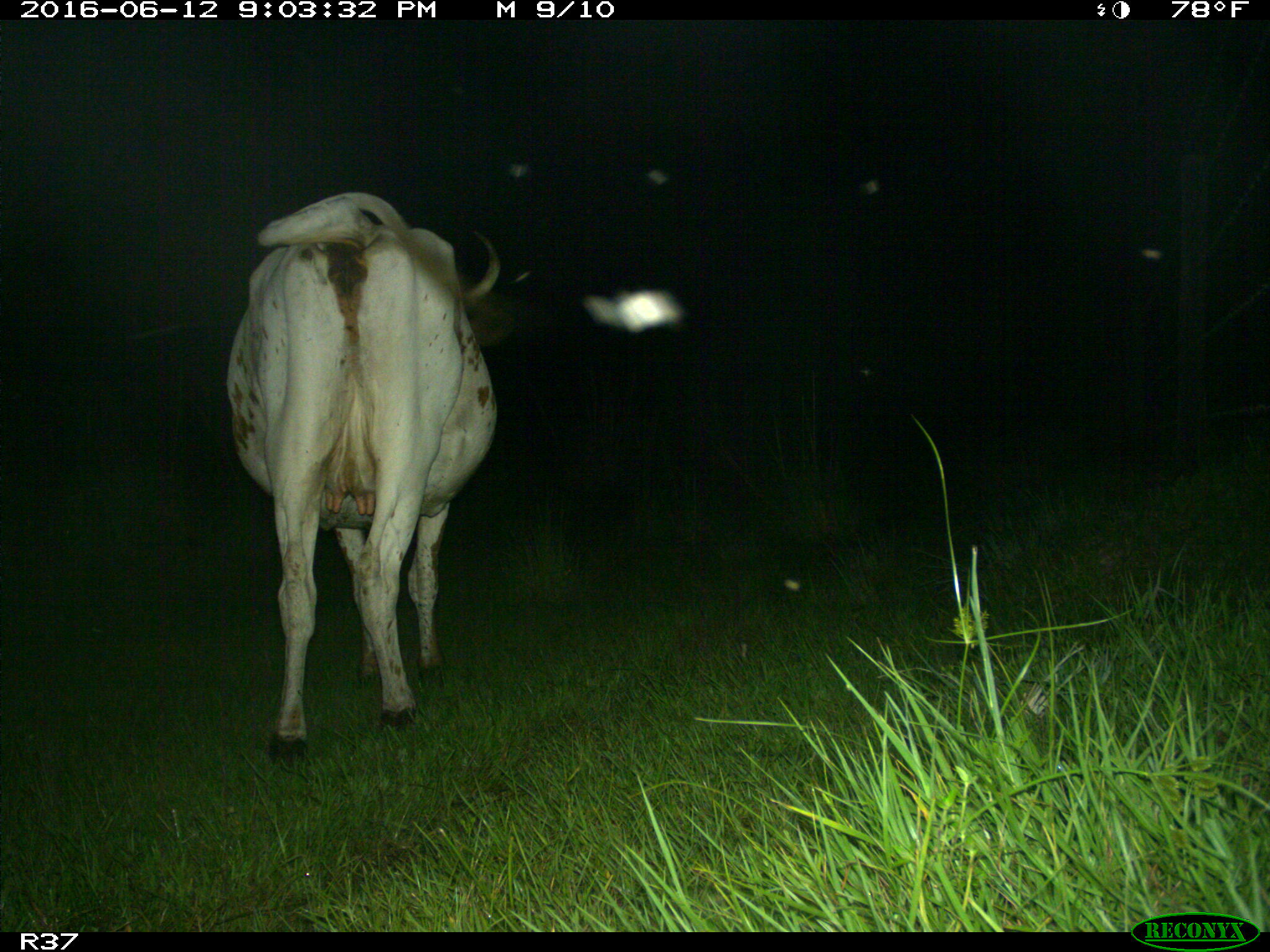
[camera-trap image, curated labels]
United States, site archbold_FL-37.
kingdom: Animalia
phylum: Chordata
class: Mammalia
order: Artiodactyla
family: Bovidae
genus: Bos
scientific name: Bos taurus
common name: domestic cow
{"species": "Bos taurus (domestic cow)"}